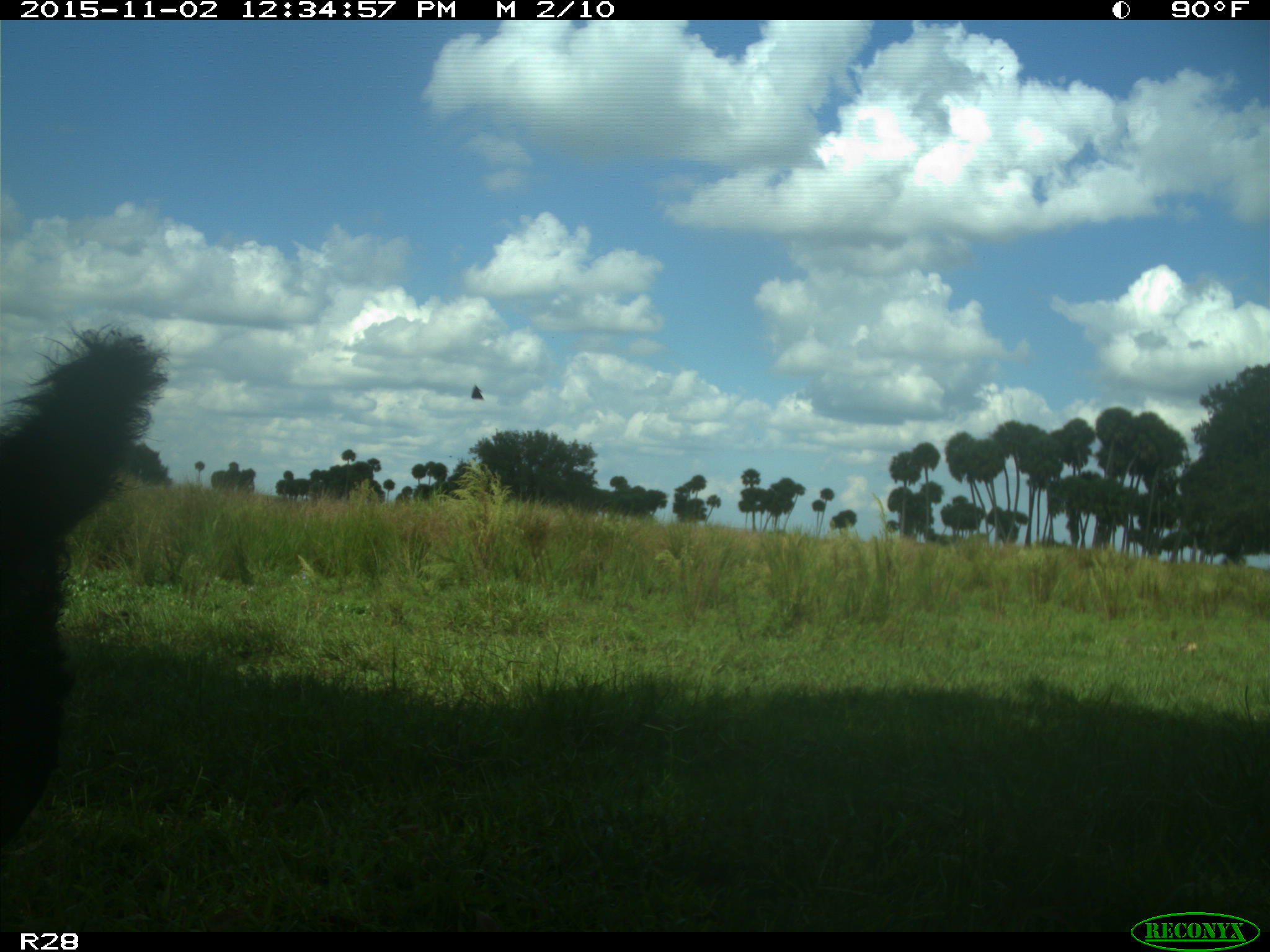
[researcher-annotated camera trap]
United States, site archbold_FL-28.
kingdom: Animalia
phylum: Chordata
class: Mammalia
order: Artiodactyla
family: Bovidae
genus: Bos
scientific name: Bos taurus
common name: domestic cow